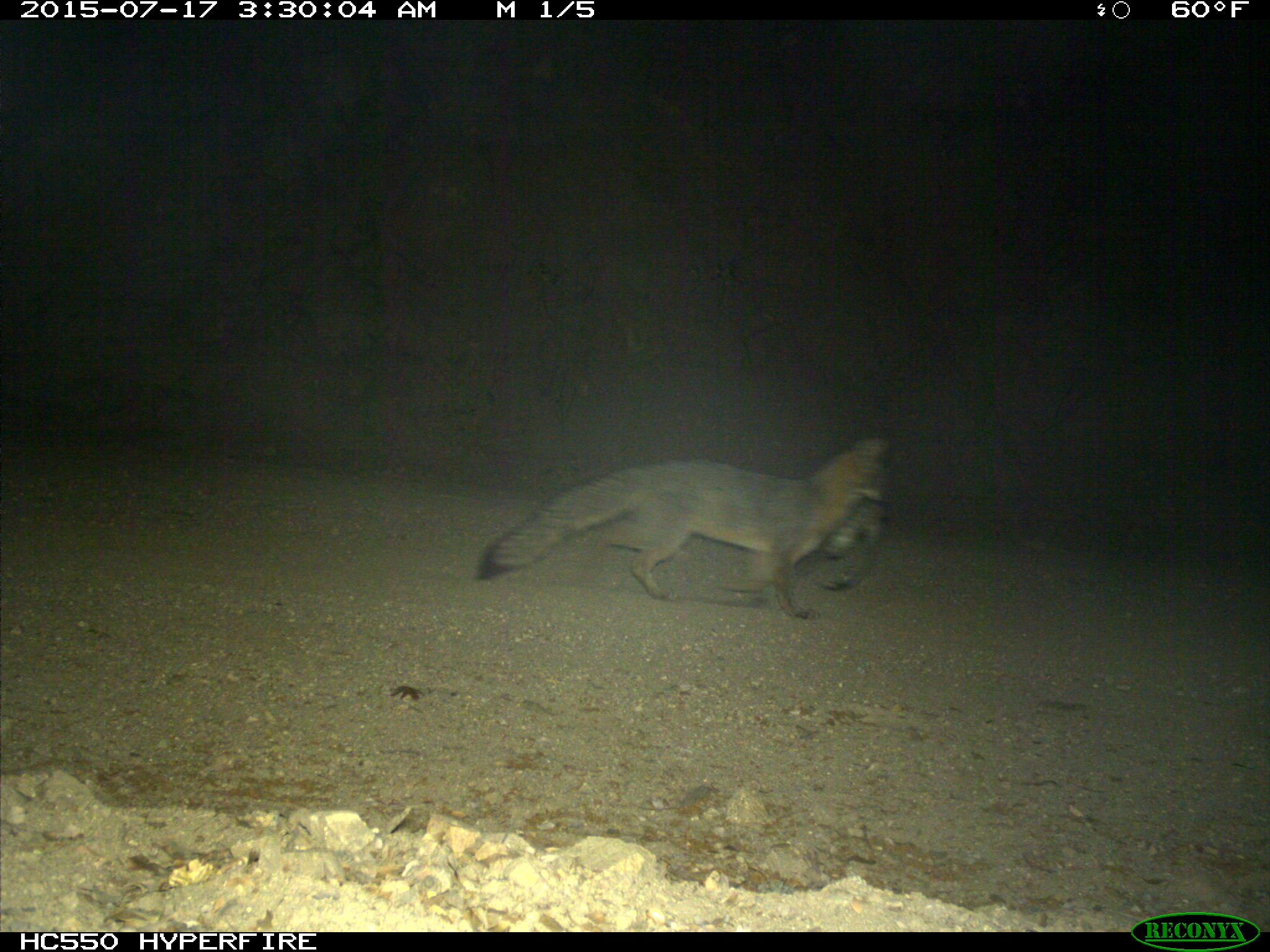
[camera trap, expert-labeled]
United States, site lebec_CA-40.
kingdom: Animalia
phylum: Chordata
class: Mammalia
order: Carnivora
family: Canidae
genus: Urocyon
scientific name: Urocyon cinereoargenteus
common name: gray fox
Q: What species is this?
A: Urocyon cinereoargenteus (gray fox).